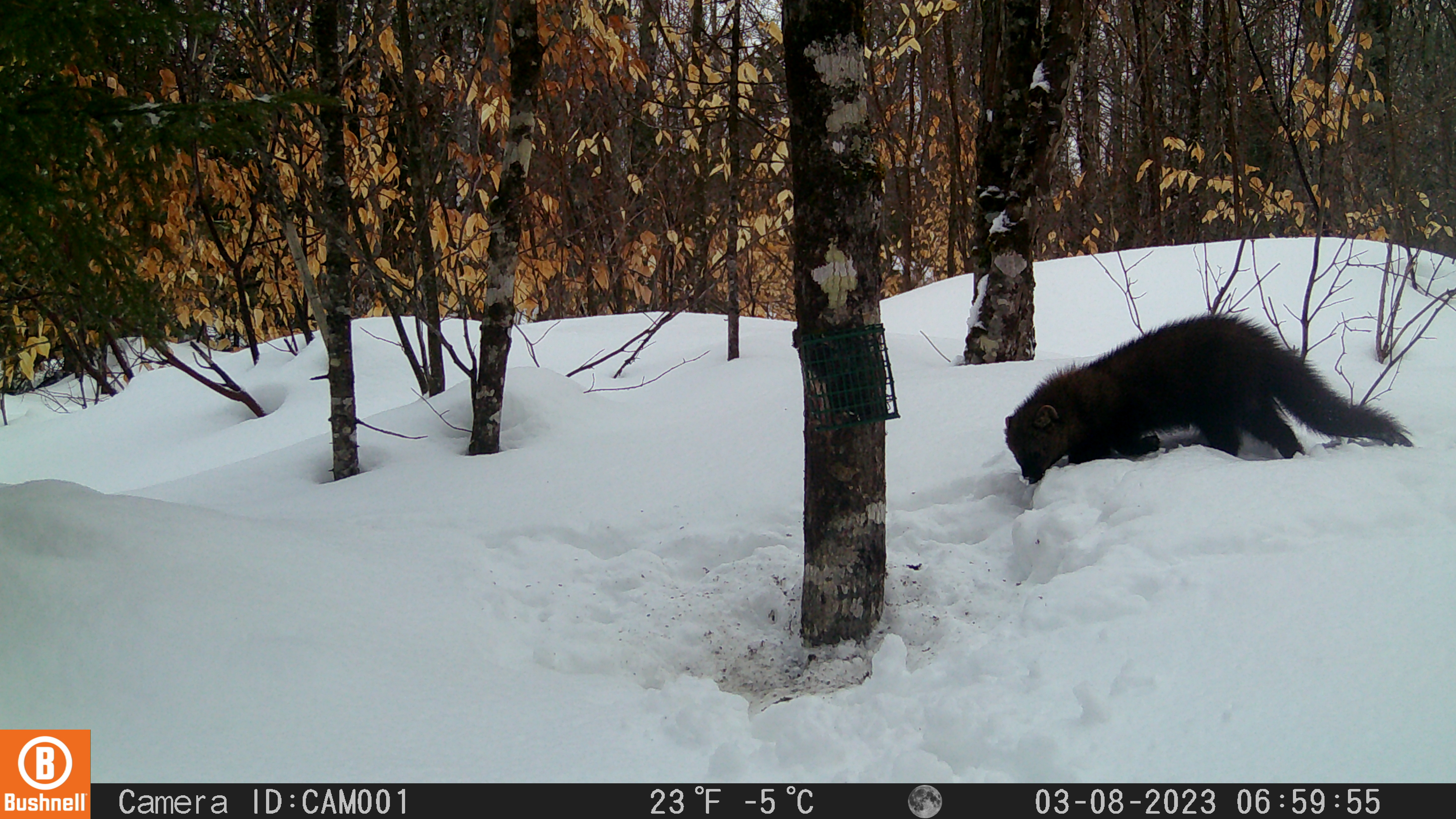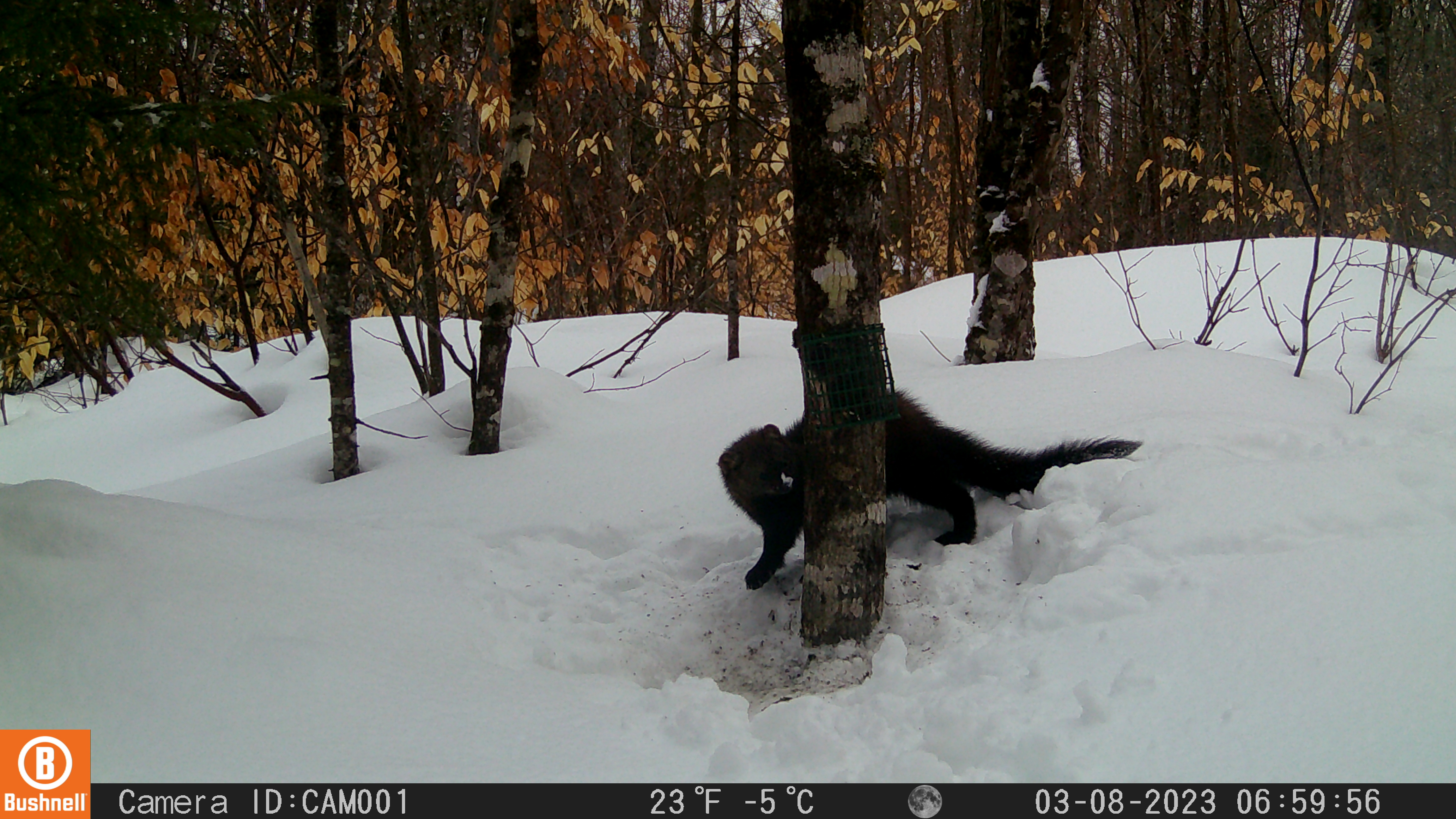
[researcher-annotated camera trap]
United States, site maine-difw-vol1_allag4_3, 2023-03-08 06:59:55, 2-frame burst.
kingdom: Animalia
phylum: Chordata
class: Mammalia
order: Carnivora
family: Mustelidae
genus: Pekania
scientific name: Pekania pennanti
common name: fisher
Fisher (Pekania pennanti).